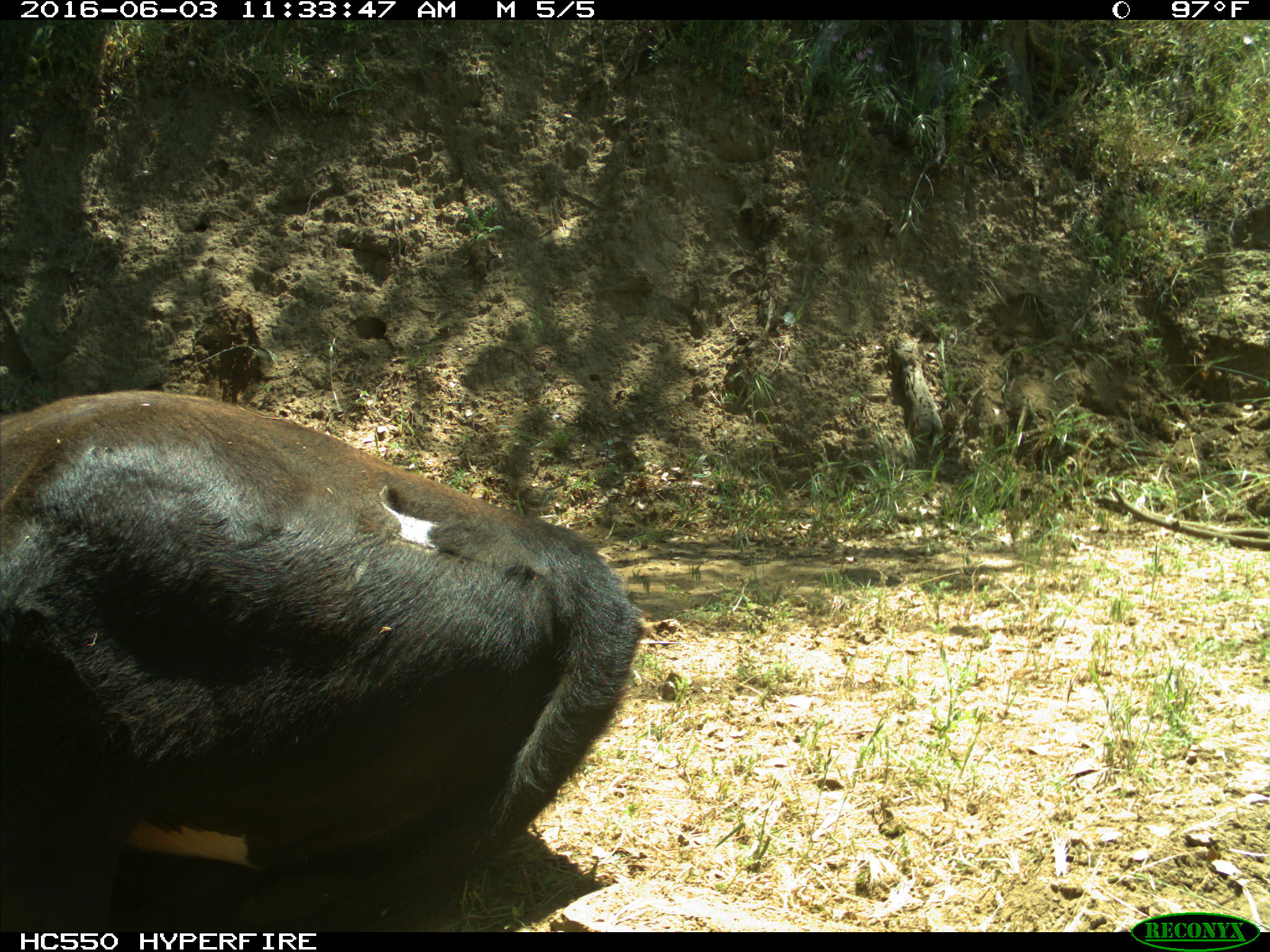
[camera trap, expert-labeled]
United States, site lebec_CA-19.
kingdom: Animalia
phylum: Chordata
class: Mammalia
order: Artiodactyla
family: Bovidae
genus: Bos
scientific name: Bos taurus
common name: domestic cow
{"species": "Bos taurus (domestic cow)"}